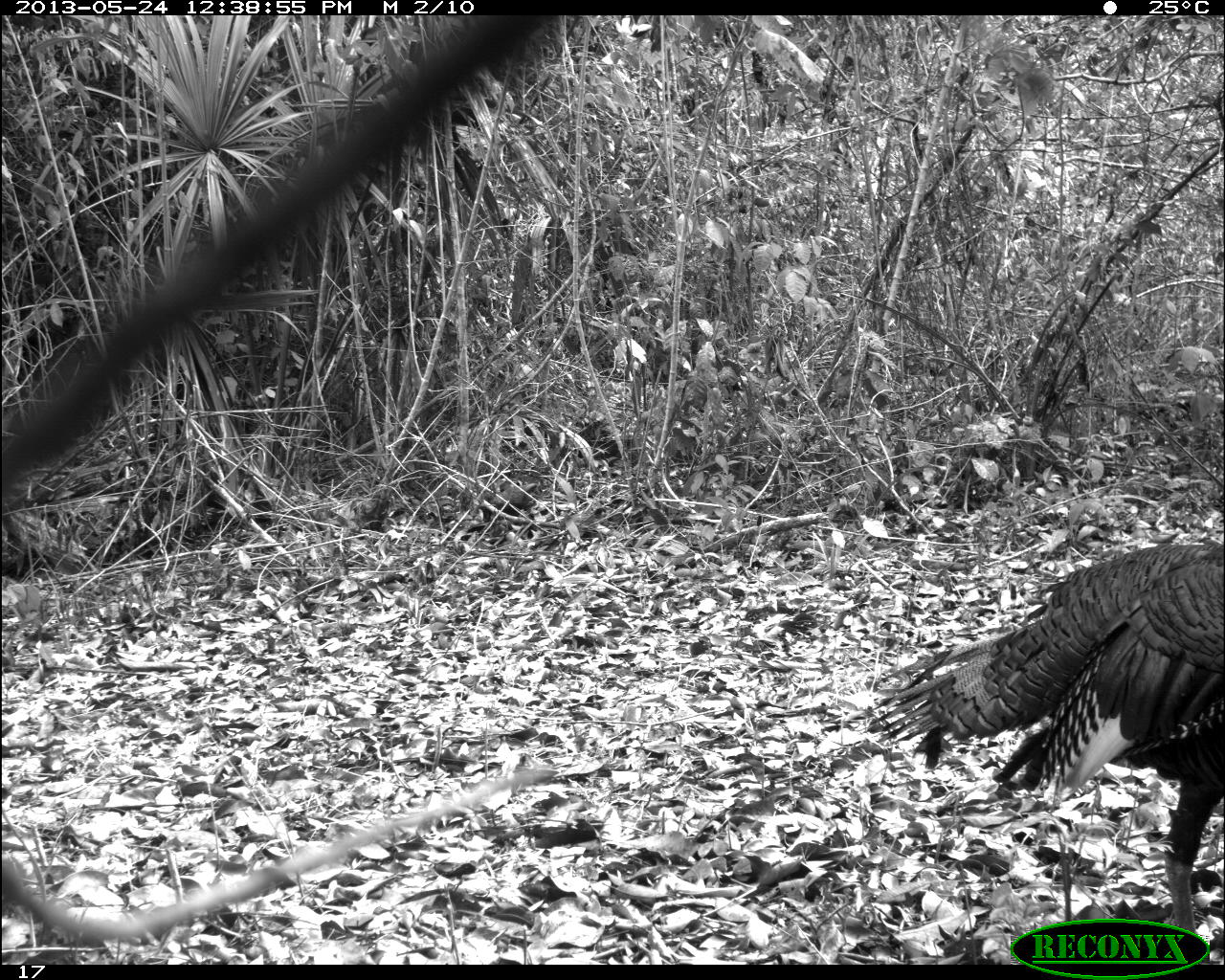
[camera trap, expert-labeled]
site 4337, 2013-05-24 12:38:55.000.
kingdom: Animalia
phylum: Chordata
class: Aves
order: Galliformes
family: Phasianidae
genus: Meleagris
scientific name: Meleagris ocellata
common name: ocellated turkey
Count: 1.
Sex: male.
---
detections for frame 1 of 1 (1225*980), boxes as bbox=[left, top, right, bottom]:
meleagris ocellata: bbox=[863, 540, 1225, 960]